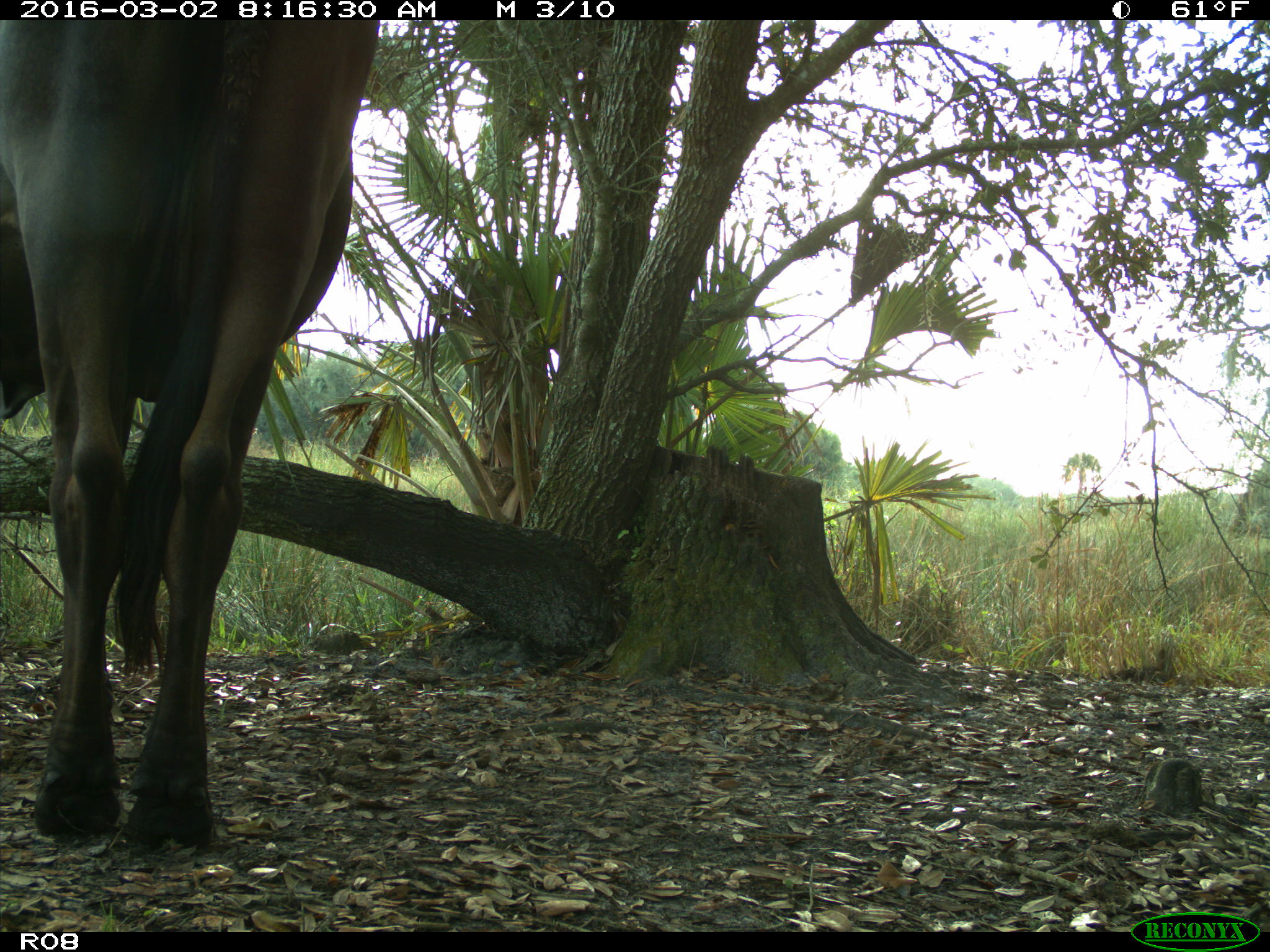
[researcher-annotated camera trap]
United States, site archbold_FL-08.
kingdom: Animalia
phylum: Chordata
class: Mammalia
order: Artiodactyla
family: Bovidae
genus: Bos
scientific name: Bos taurus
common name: domestic cow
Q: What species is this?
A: Bos taurus (domestic cow).